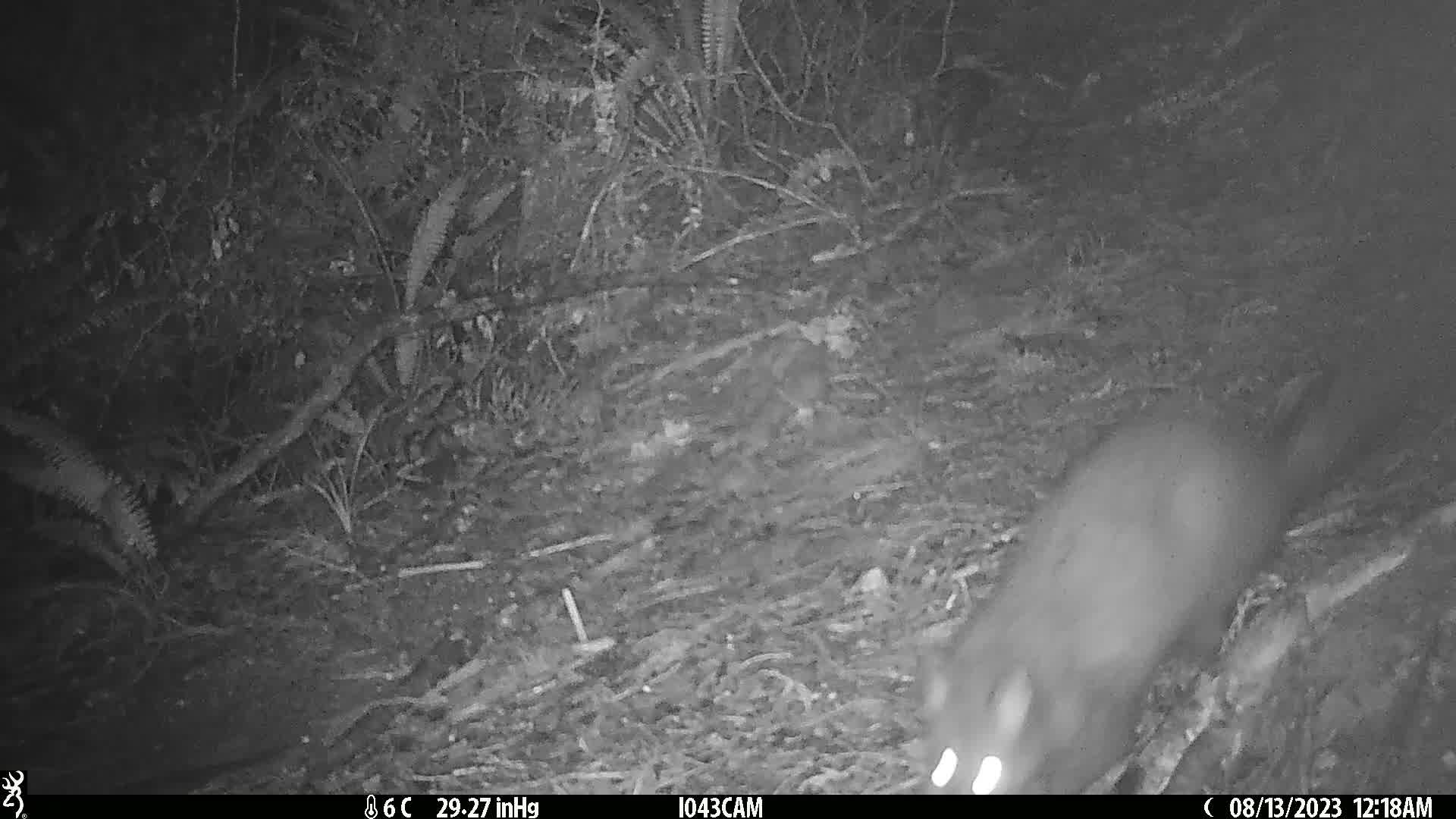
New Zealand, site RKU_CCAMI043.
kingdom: Animalia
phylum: Chordata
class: Mammalia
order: Diprotodontia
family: Phalangeridae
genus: Trichosurus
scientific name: Trichosurus vulpecula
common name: common brushtail possum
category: possum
Possum (common brushtail possum) (Trichosurus vulpecula).